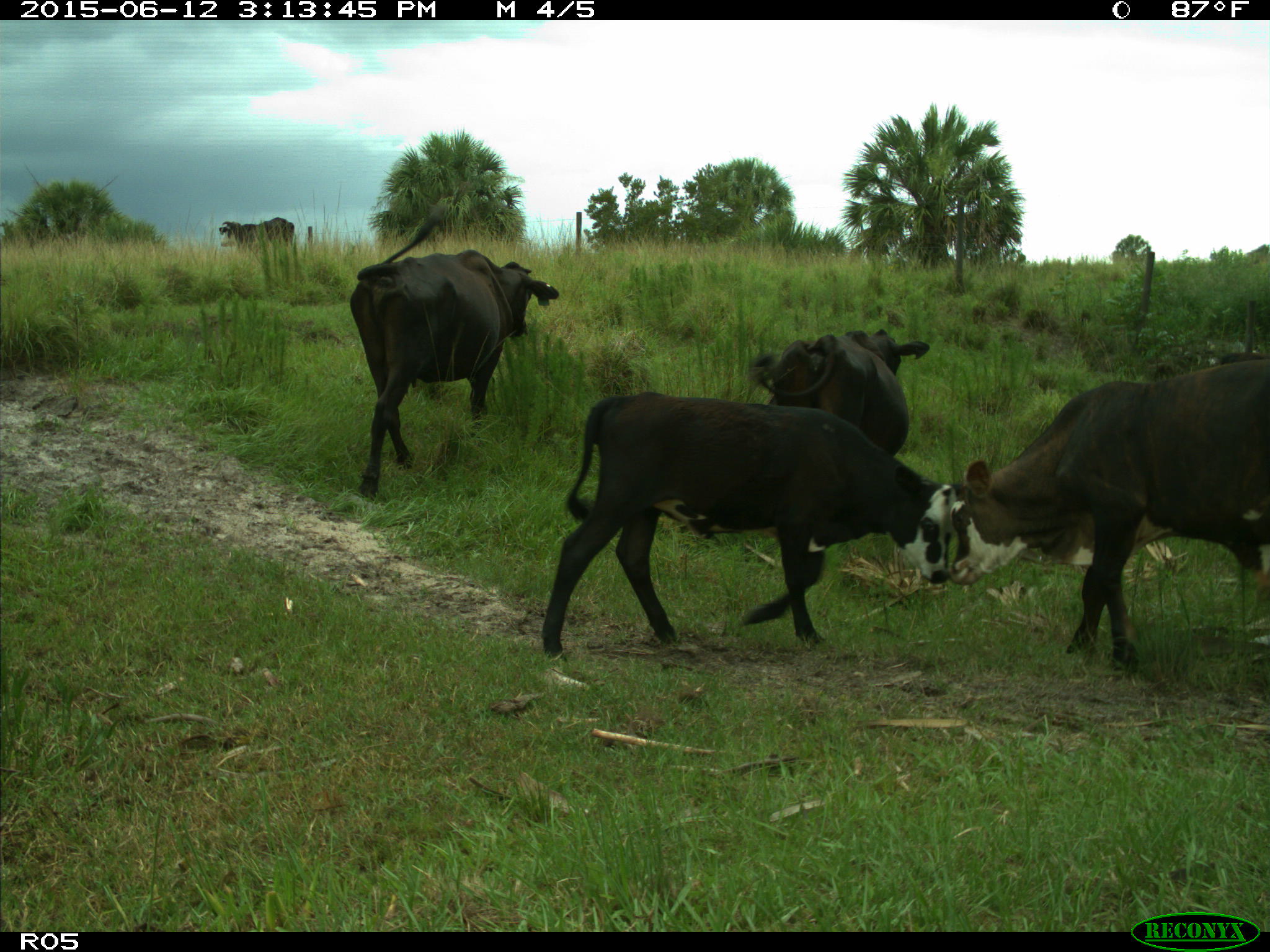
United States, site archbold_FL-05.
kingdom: Animalia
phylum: Chordata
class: Mammalia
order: Artiodactyla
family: Bovidae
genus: Bos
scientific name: Bos taurus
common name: domestic cow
Bos taurus (domestic cow).